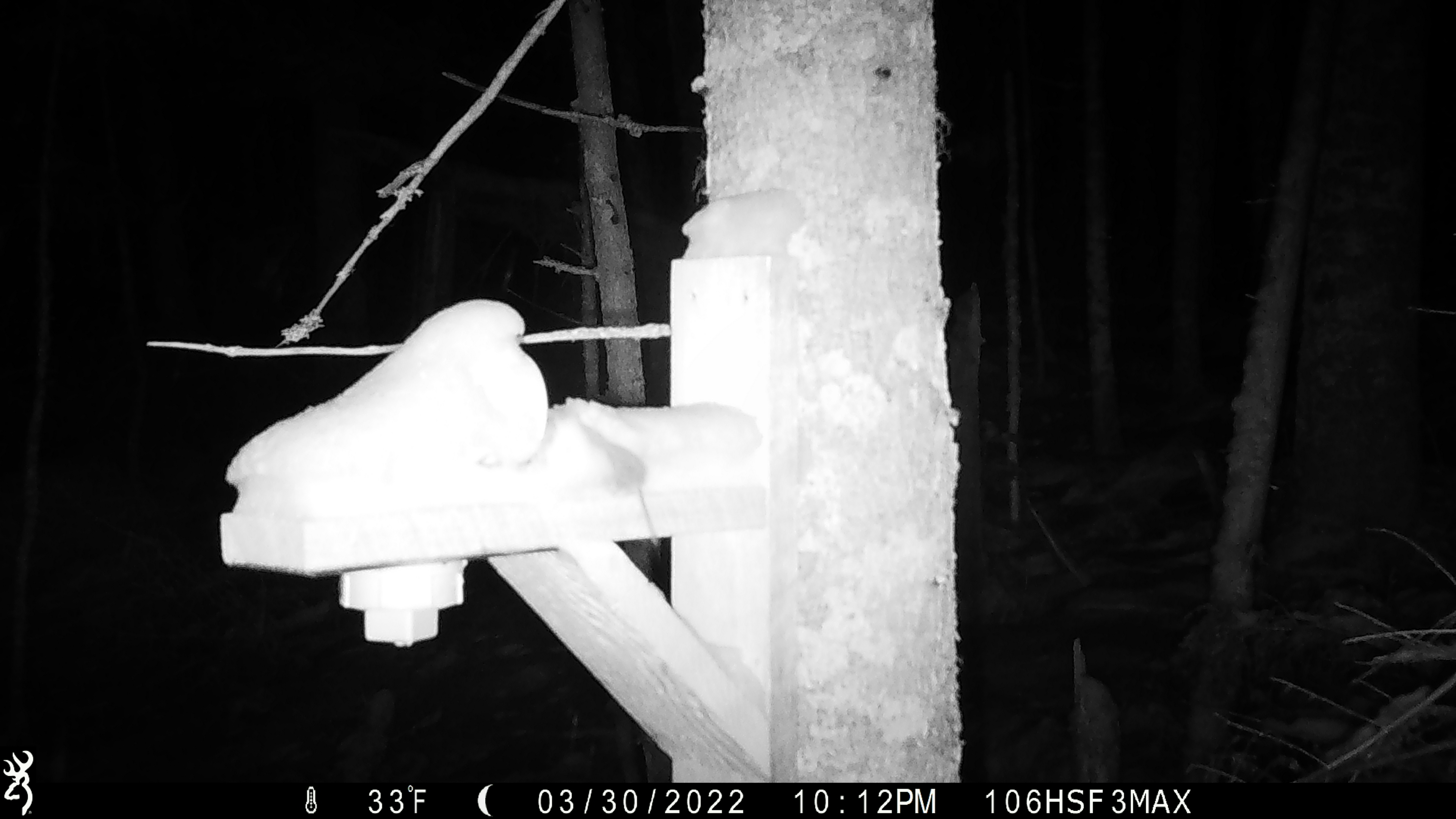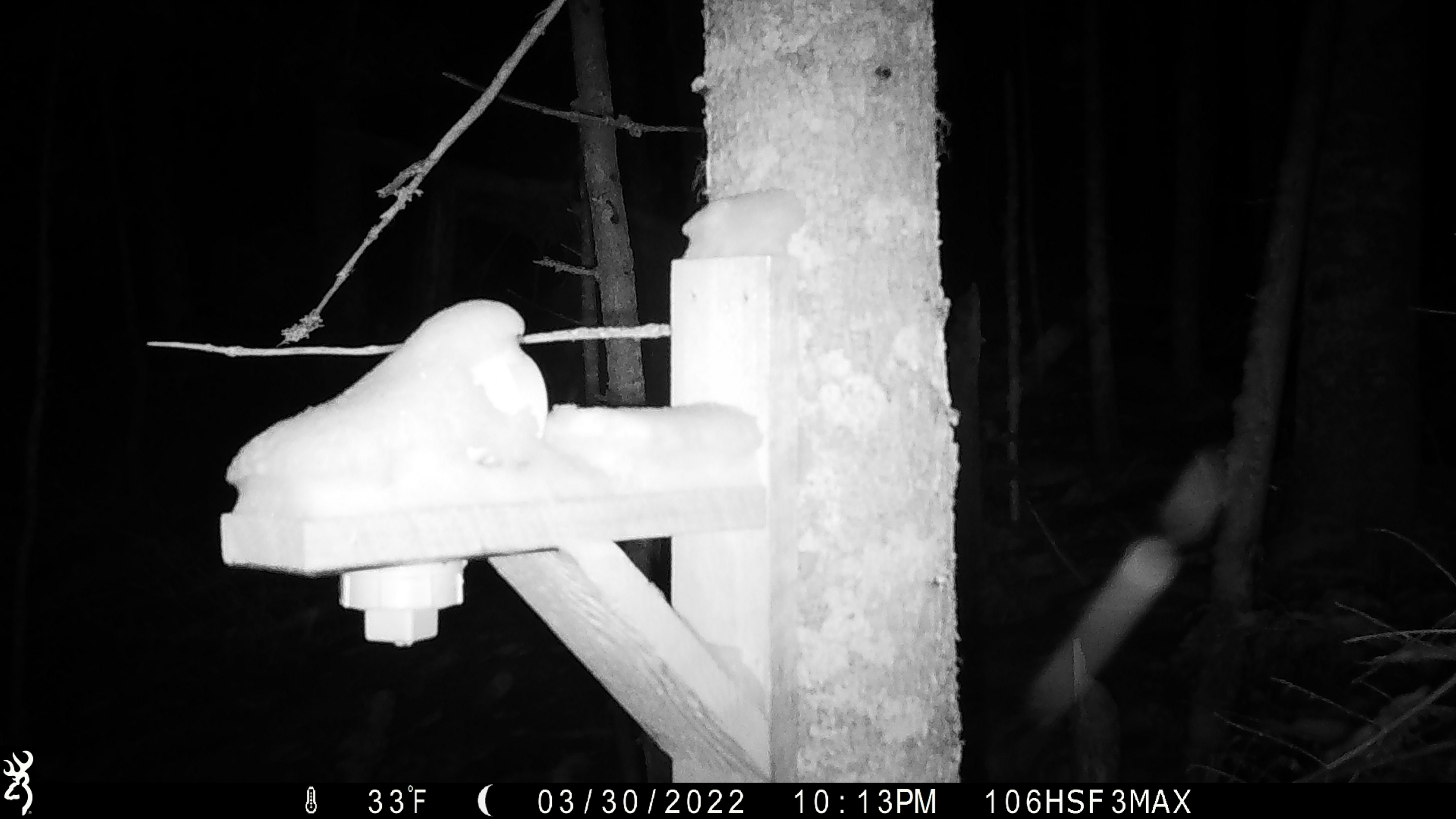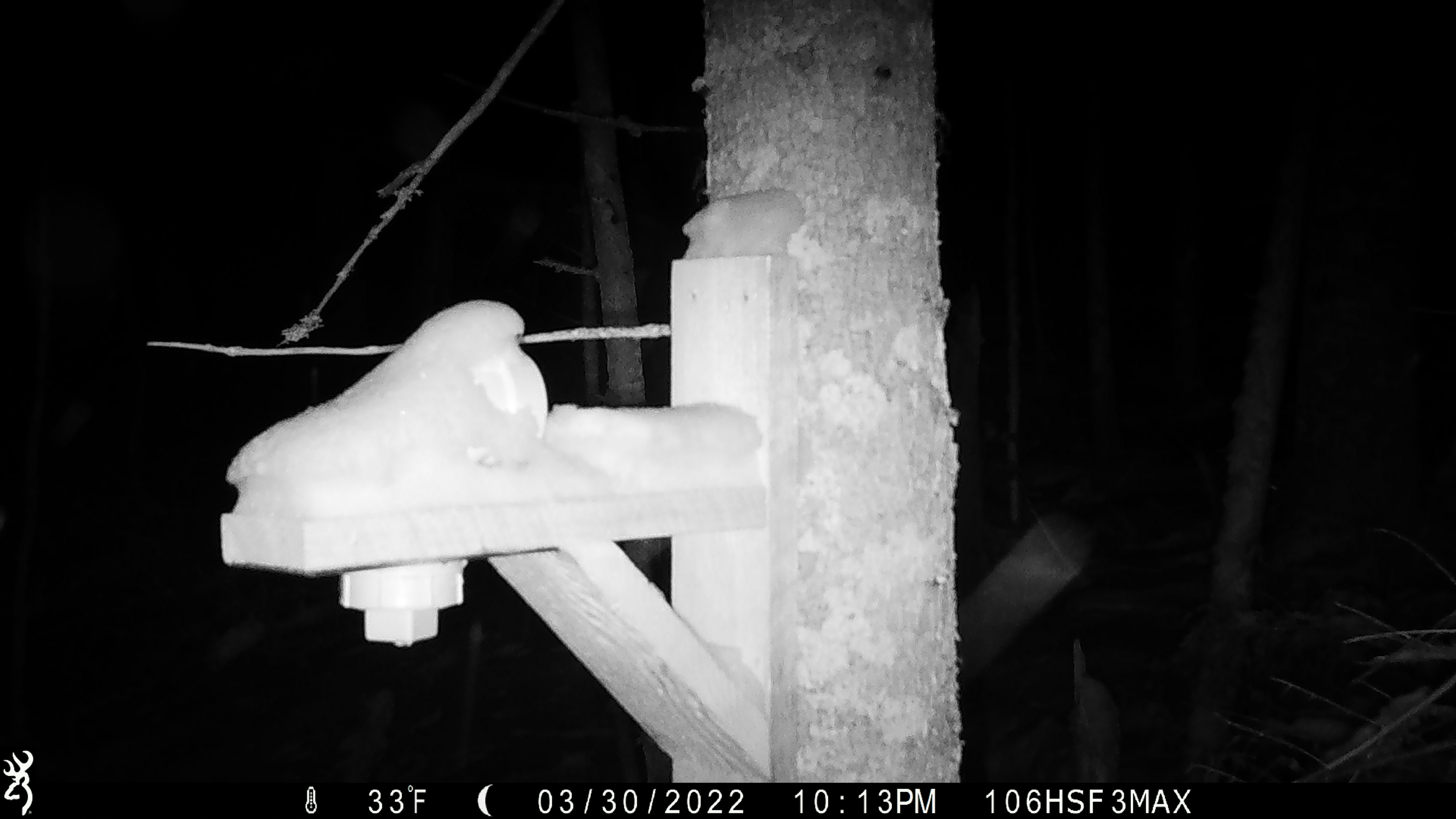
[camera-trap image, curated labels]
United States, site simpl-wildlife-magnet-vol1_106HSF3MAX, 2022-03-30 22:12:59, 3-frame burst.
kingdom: Animalia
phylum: Chordata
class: Mammalia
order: Rodentia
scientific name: Rodentia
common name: mouse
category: mouse sp.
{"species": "mouse sp. (mouse) (Rodentia)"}